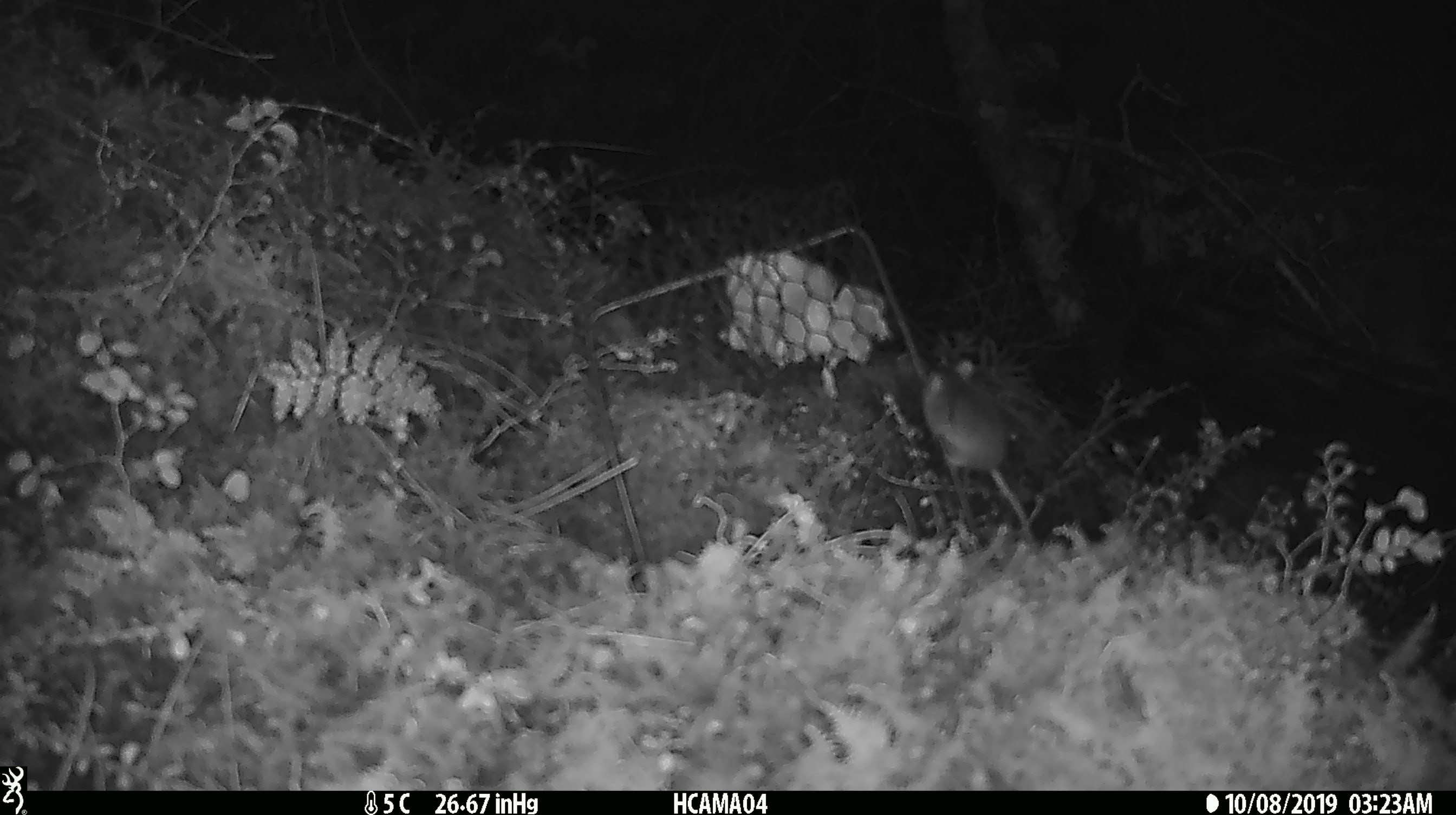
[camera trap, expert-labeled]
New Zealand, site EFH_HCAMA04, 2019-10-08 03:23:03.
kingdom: Animalia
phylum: Chordata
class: Mammalia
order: Rodentia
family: Muridae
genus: Mus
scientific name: Mus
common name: mouse